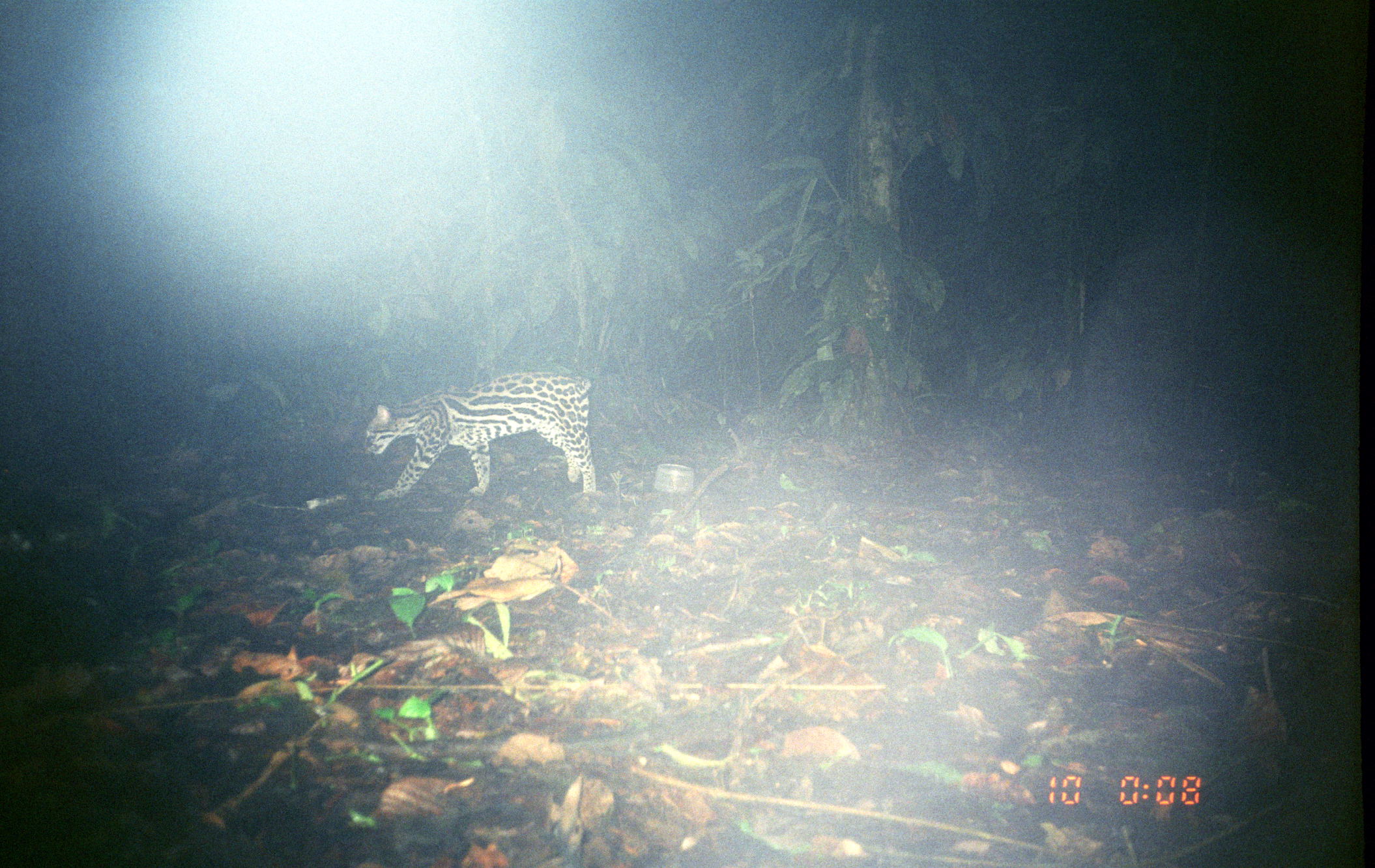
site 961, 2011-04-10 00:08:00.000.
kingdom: Animalia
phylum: Chordata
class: Mammalia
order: Carnivora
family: Felidae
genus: Leopardus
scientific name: Leopardus pardalis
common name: ocelot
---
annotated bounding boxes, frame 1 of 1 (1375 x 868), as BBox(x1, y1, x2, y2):
leopardus pardalis: BBox(361, 371, 596, 500)